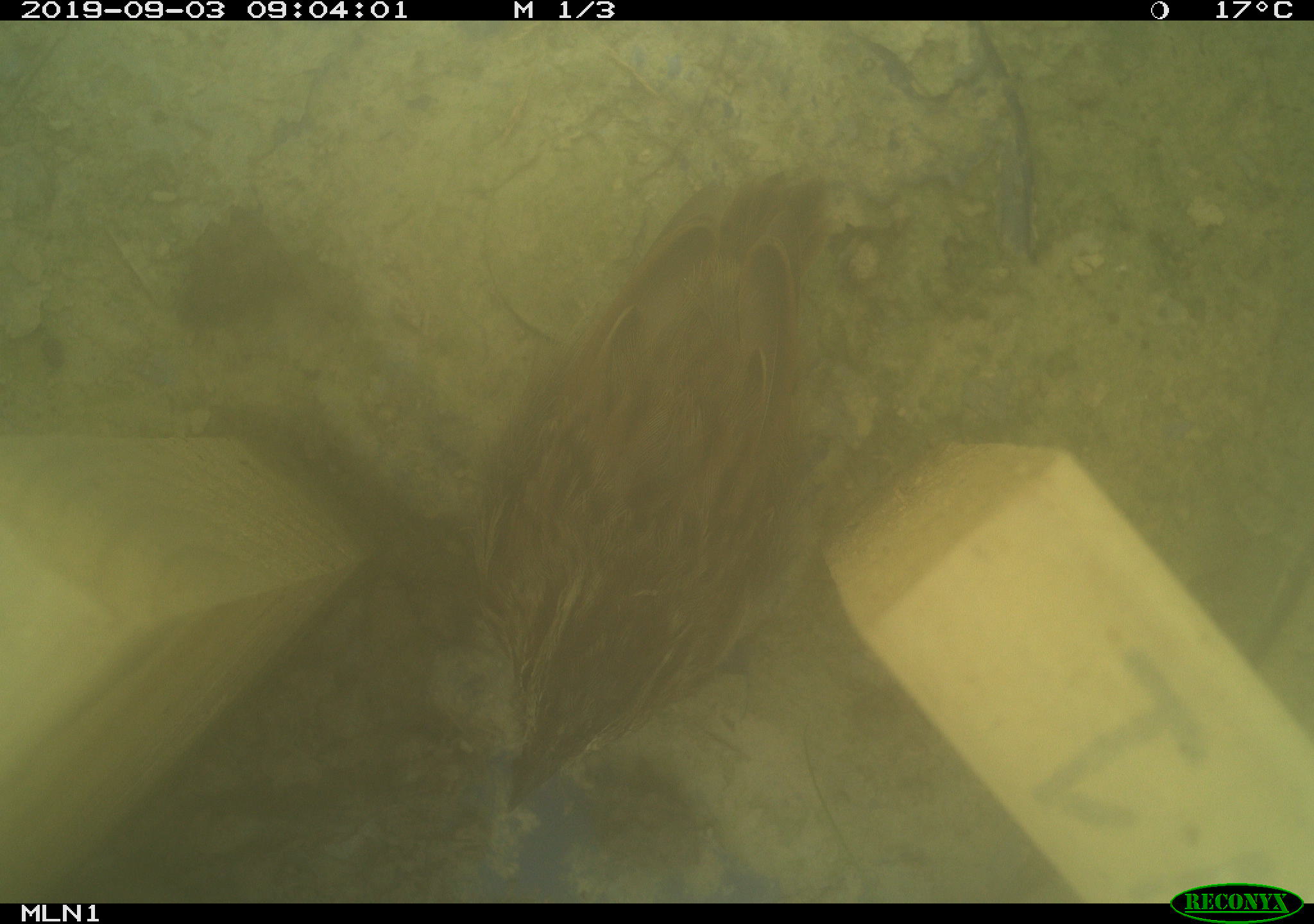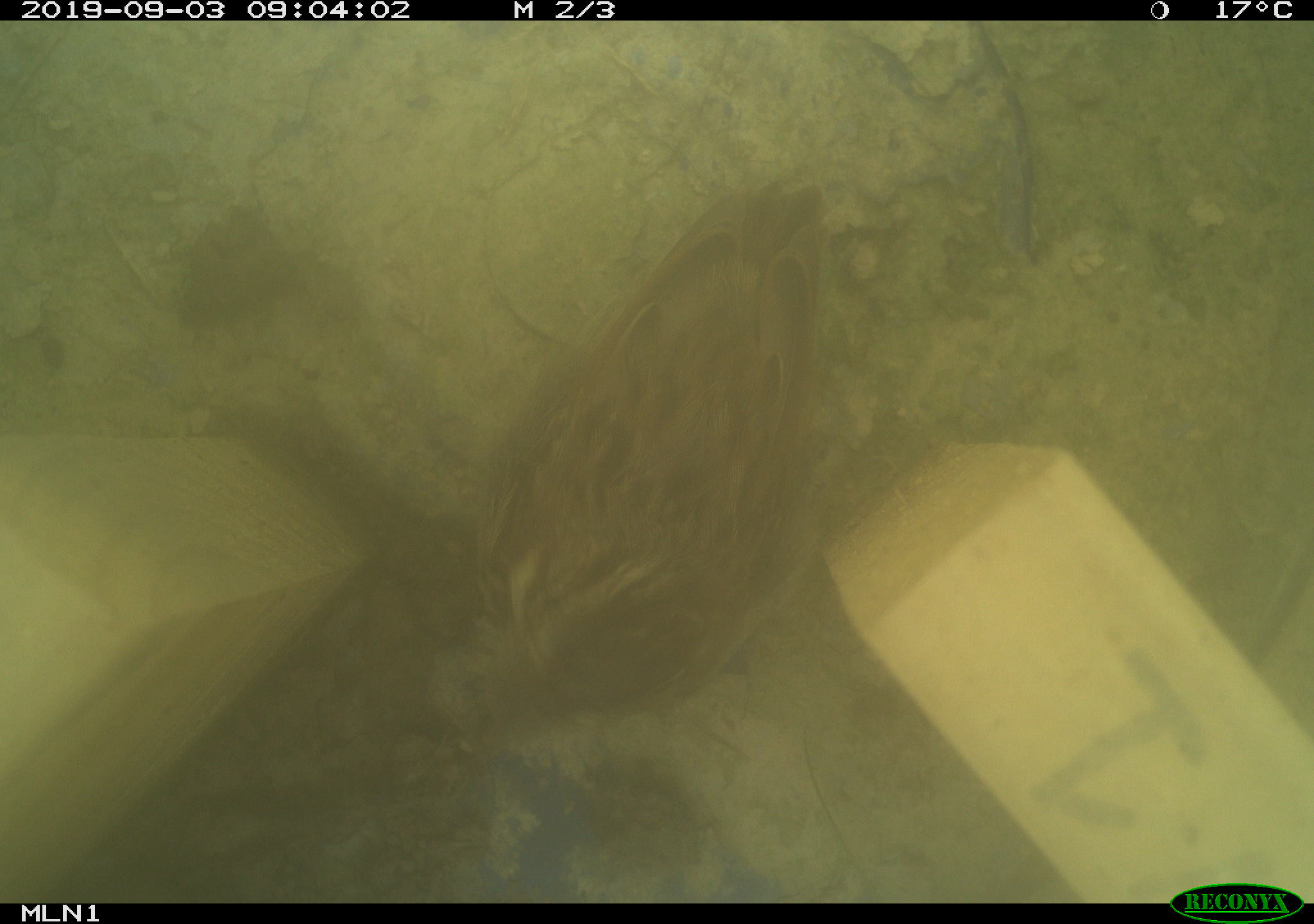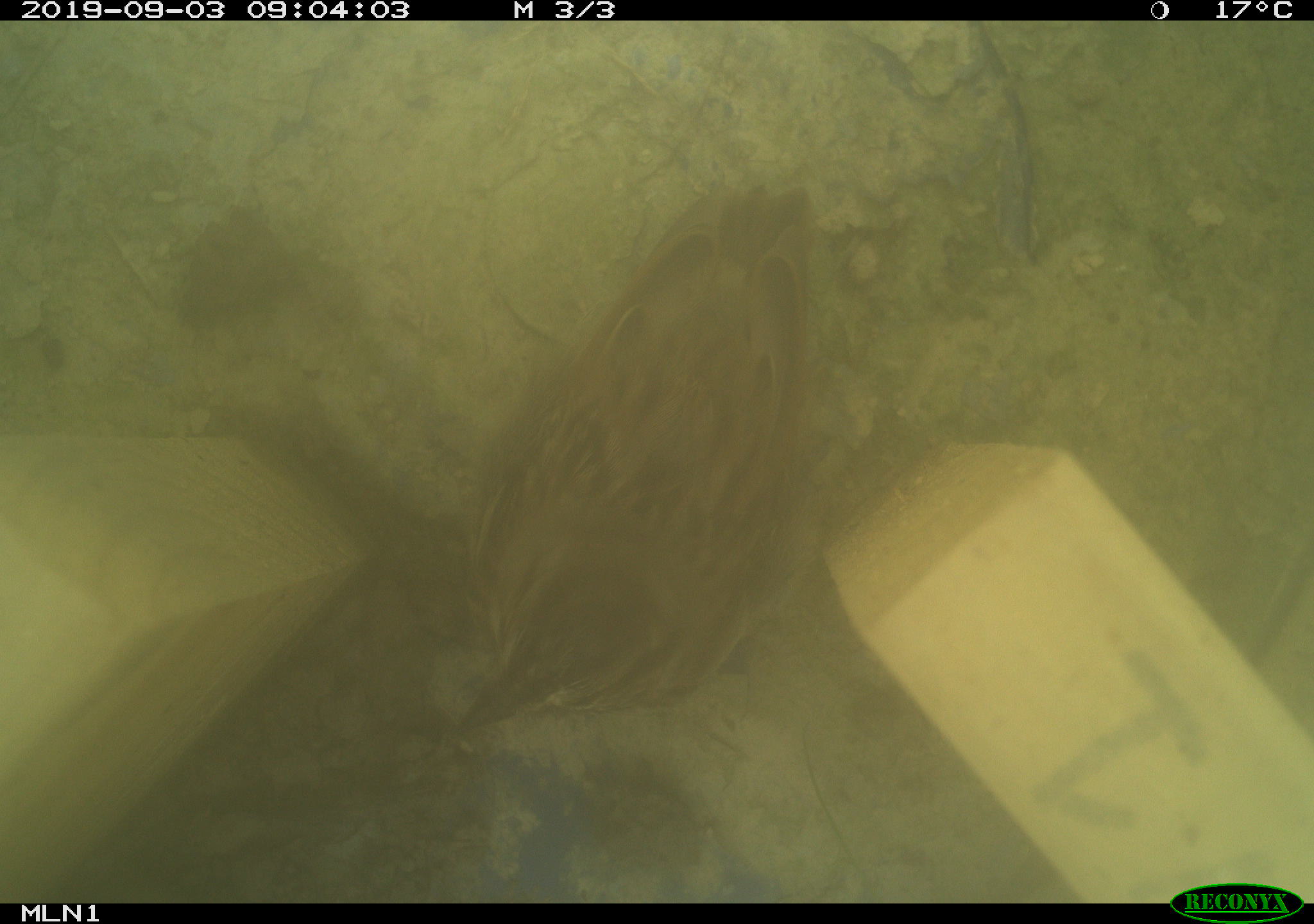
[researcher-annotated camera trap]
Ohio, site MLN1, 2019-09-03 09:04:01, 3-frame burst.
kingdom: Animalia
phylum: Chordata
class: Aves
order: Passeriformes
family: Passerellidae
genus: Melospiza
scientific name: Melospiza melodia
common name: song sparrow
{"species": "song sparrow (Melospiza melodia)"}